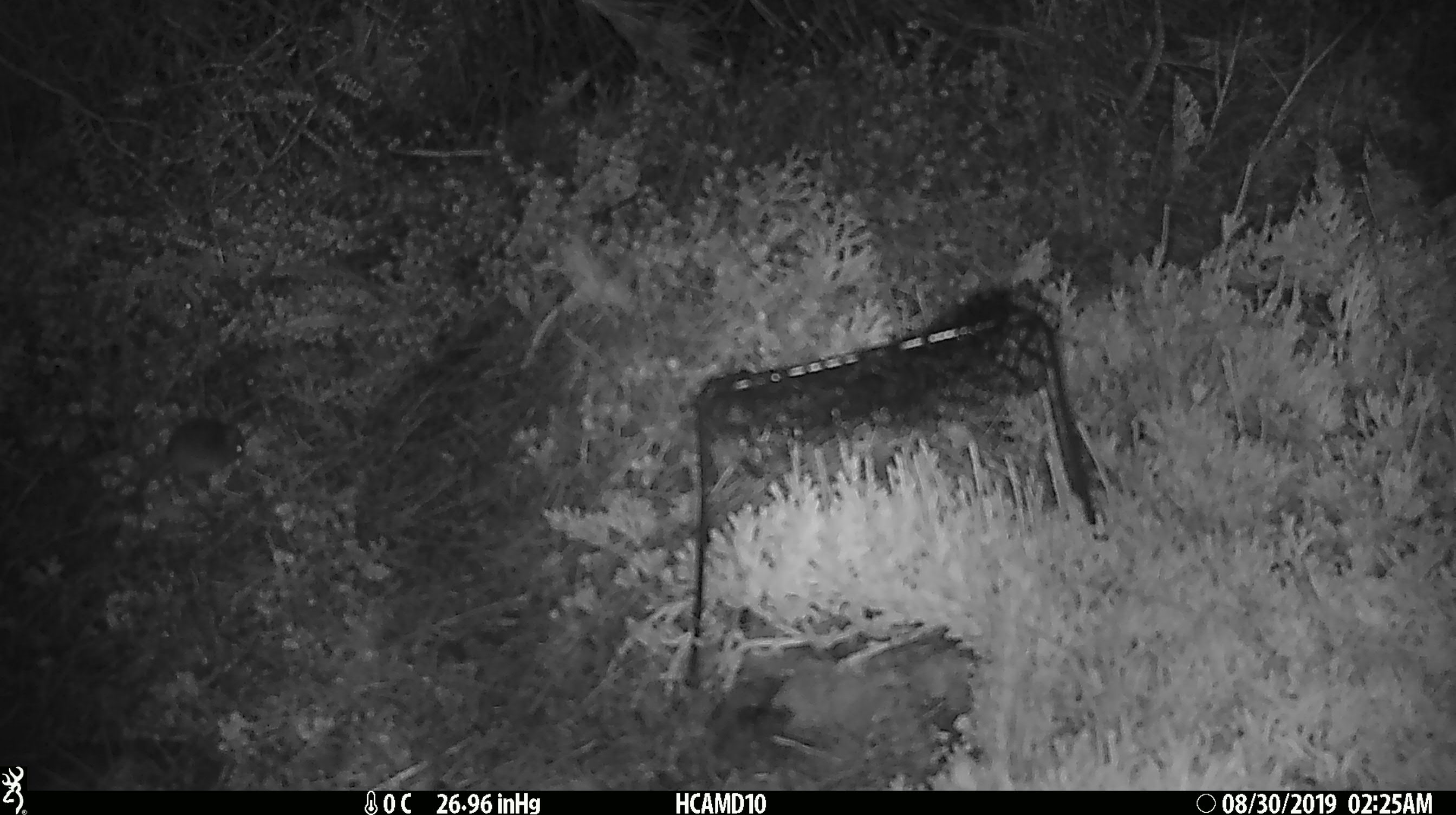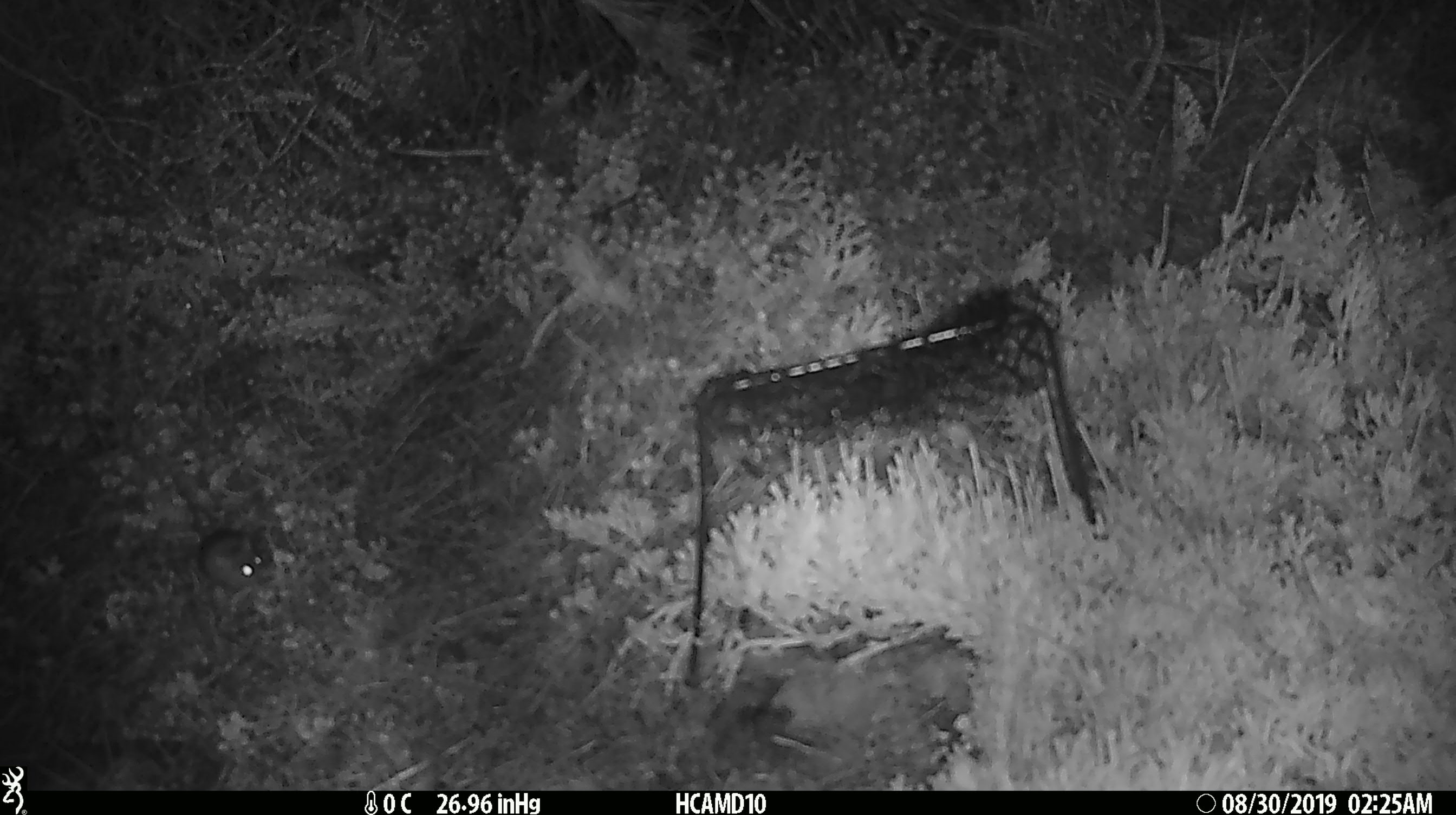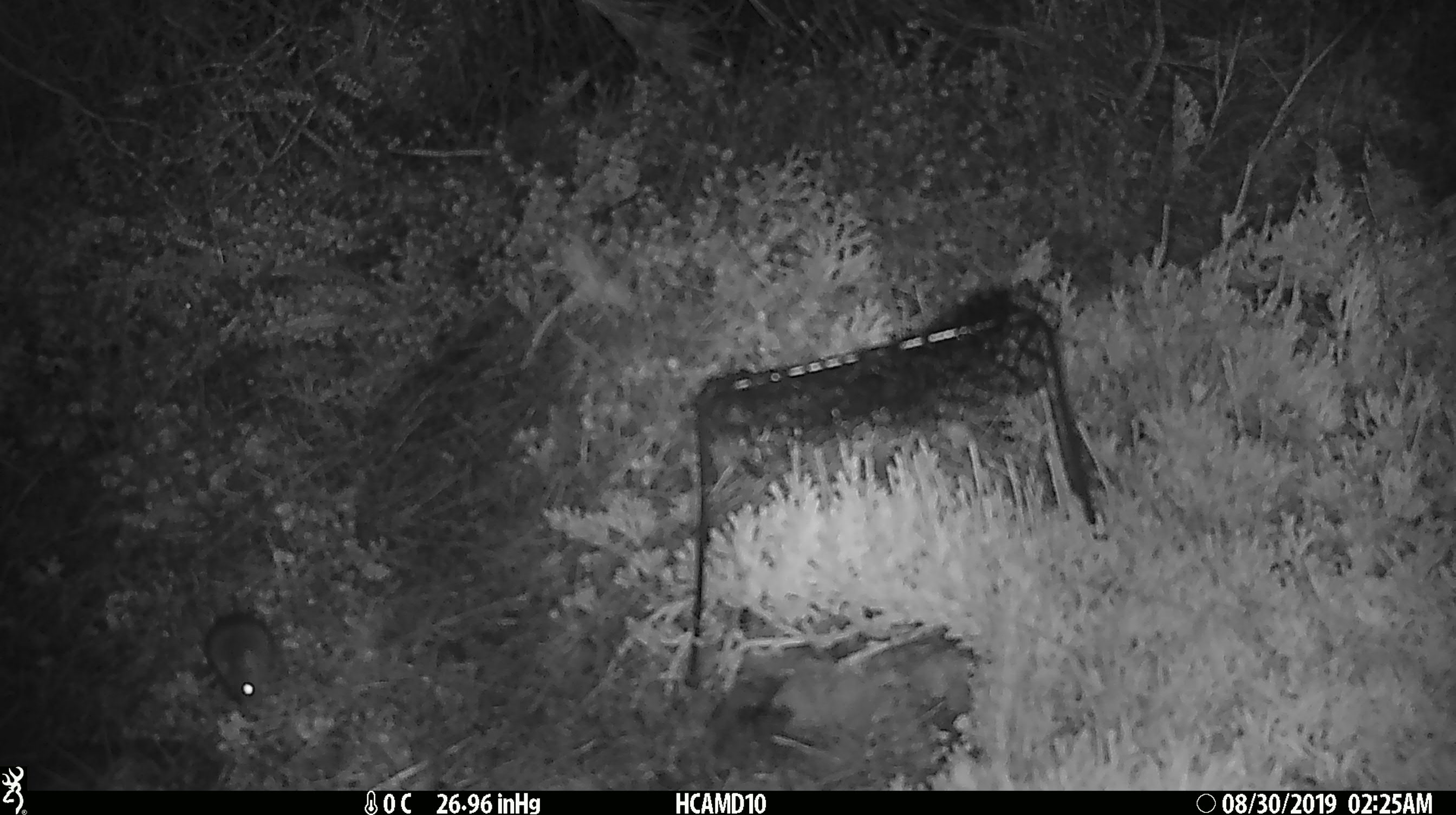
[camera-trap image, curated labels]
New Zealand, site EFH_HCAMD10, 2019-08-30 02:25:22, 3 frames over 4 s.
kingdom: Animalia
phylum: Chordata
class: Mammalia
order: Rodentia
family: Muridae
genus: Mus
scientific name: Mus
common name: mouse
Mouse (Mus).